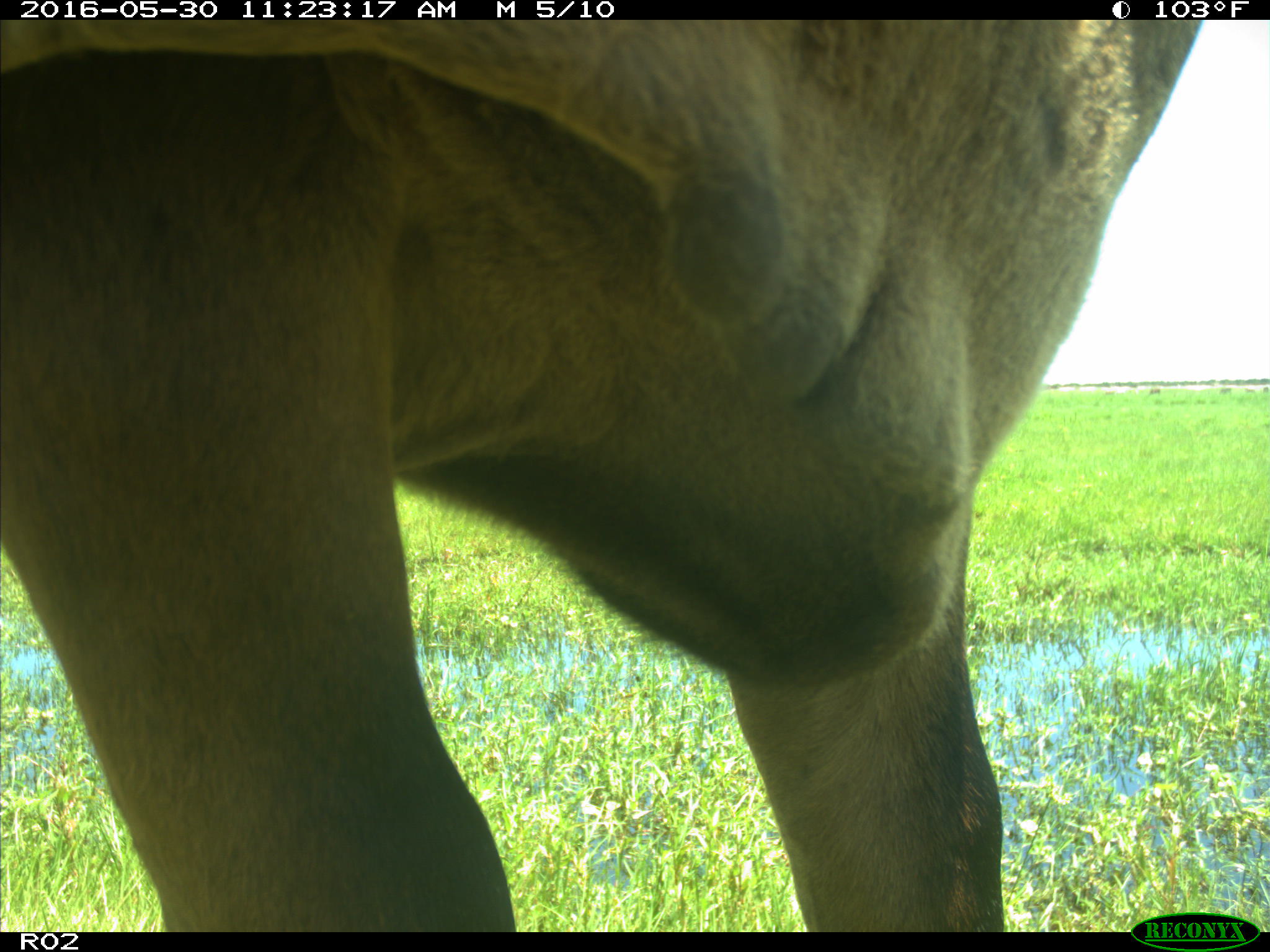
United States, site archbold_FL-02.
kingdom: Animalia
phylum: Chordata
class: Mammalia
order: Artiodactyla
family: Bovidae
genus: Bos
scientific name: Bos taurus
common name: domestic cow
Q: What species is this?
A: Bos taurus (domestic cow).